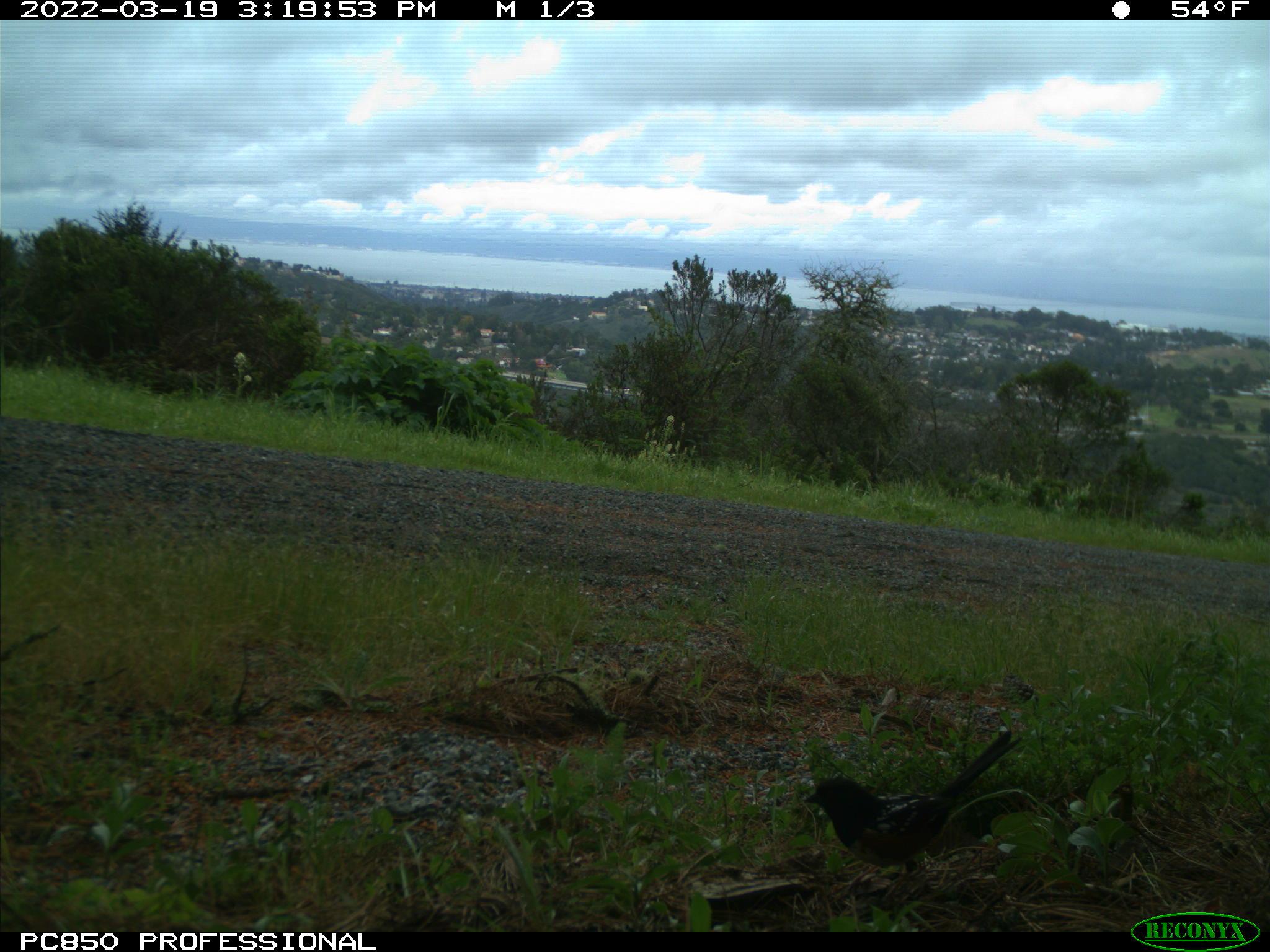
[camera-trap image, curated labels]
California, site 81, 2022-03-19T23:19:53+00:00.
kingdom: Animalia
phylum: Chordata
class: Aves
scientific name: Aves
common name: bird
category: unknown bird